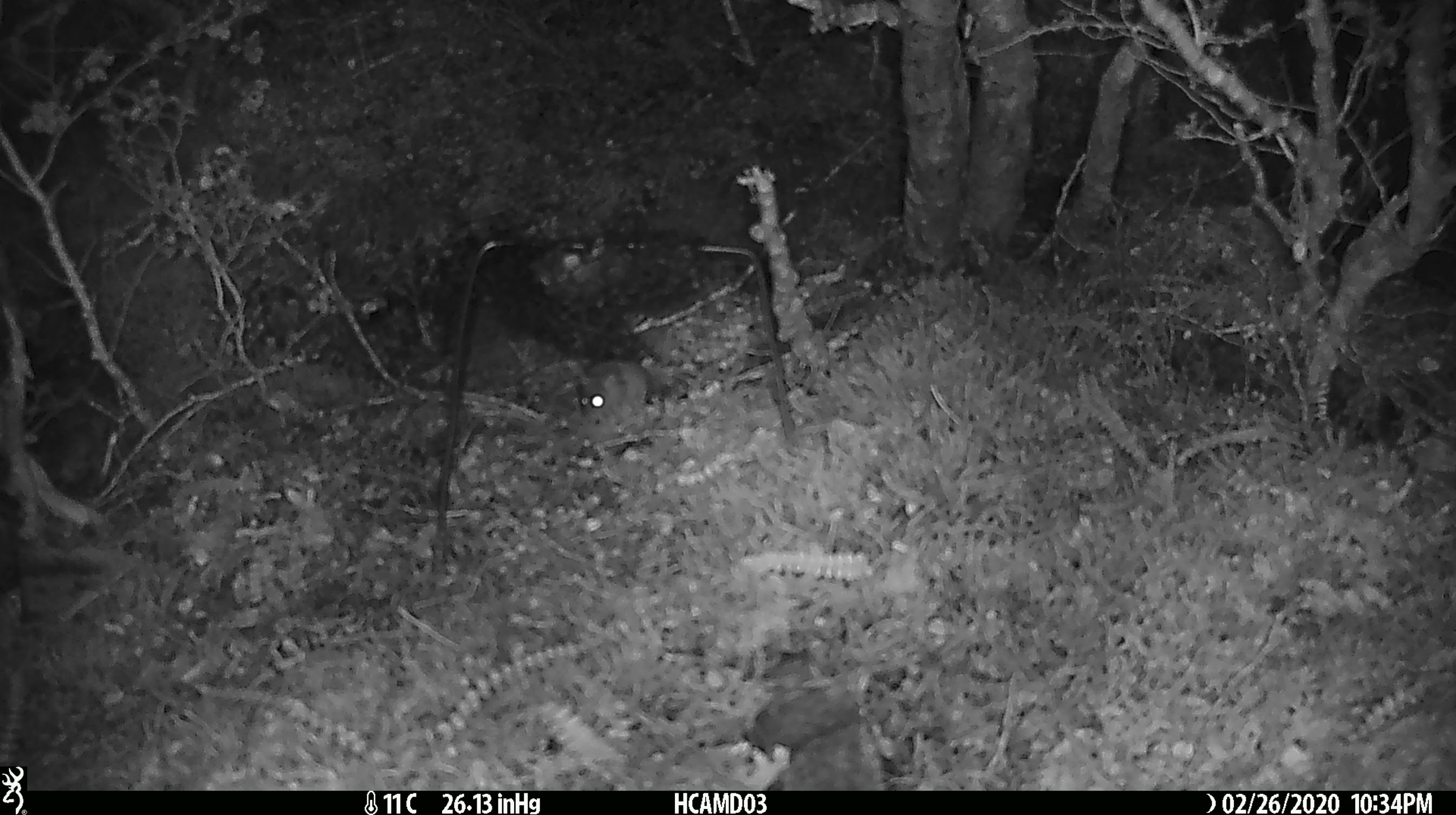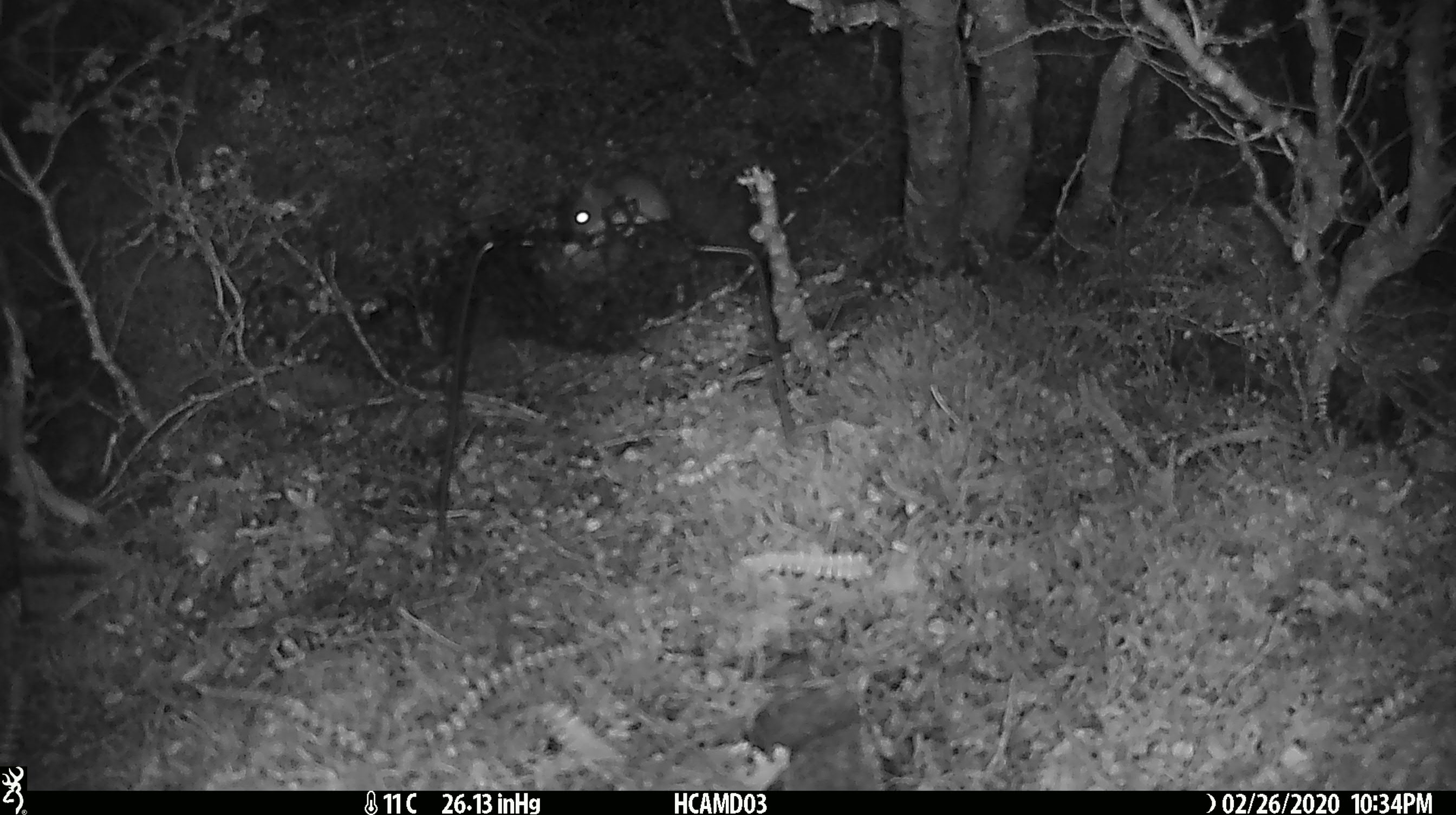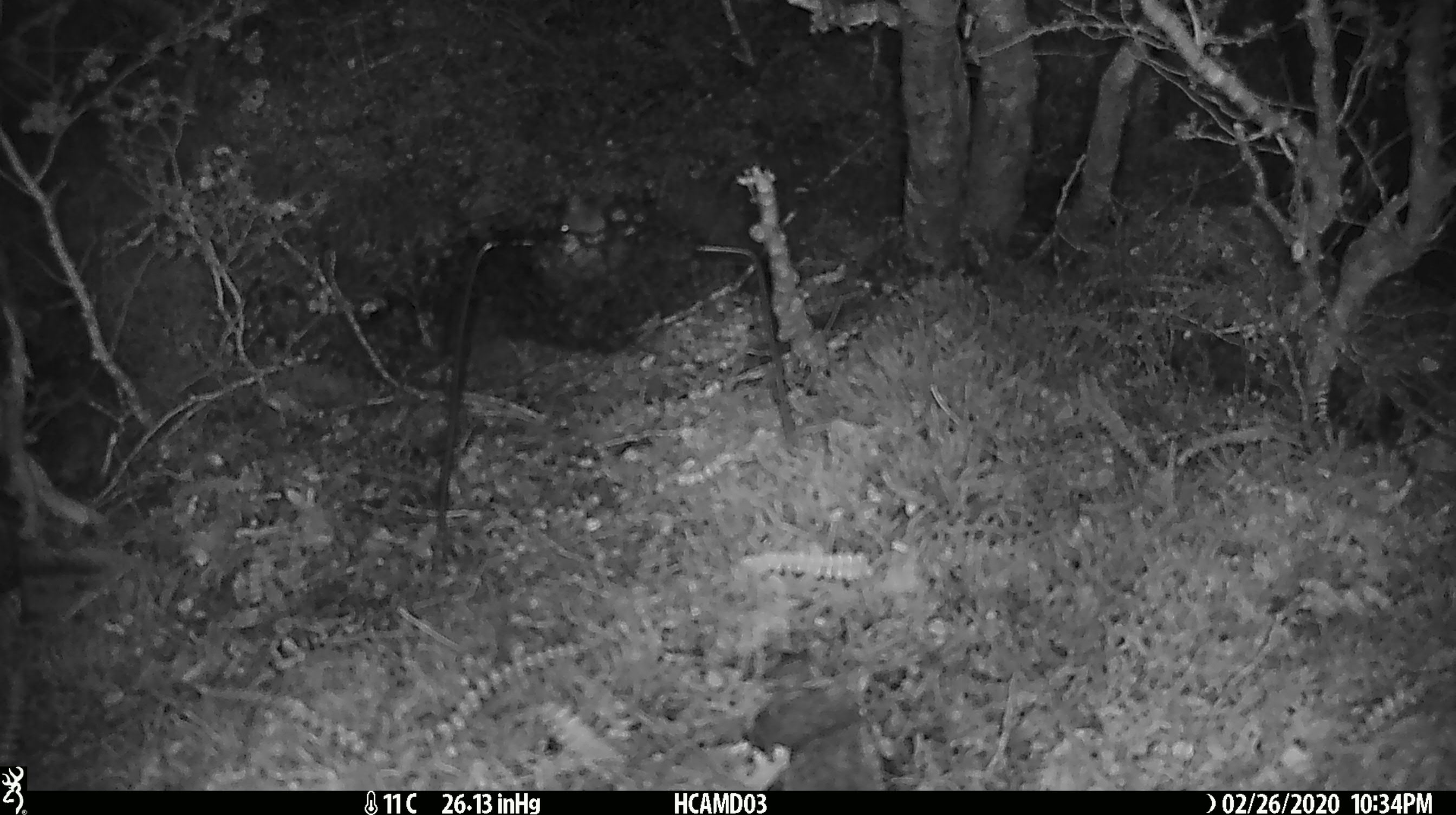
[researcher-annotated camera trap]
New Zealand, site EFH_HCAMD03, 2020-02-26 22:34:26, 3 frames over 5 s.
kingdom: Animalia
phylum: Chordata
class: Mammalia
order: Rodentia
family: Muridae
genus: Mus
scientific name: Mus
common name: mouse